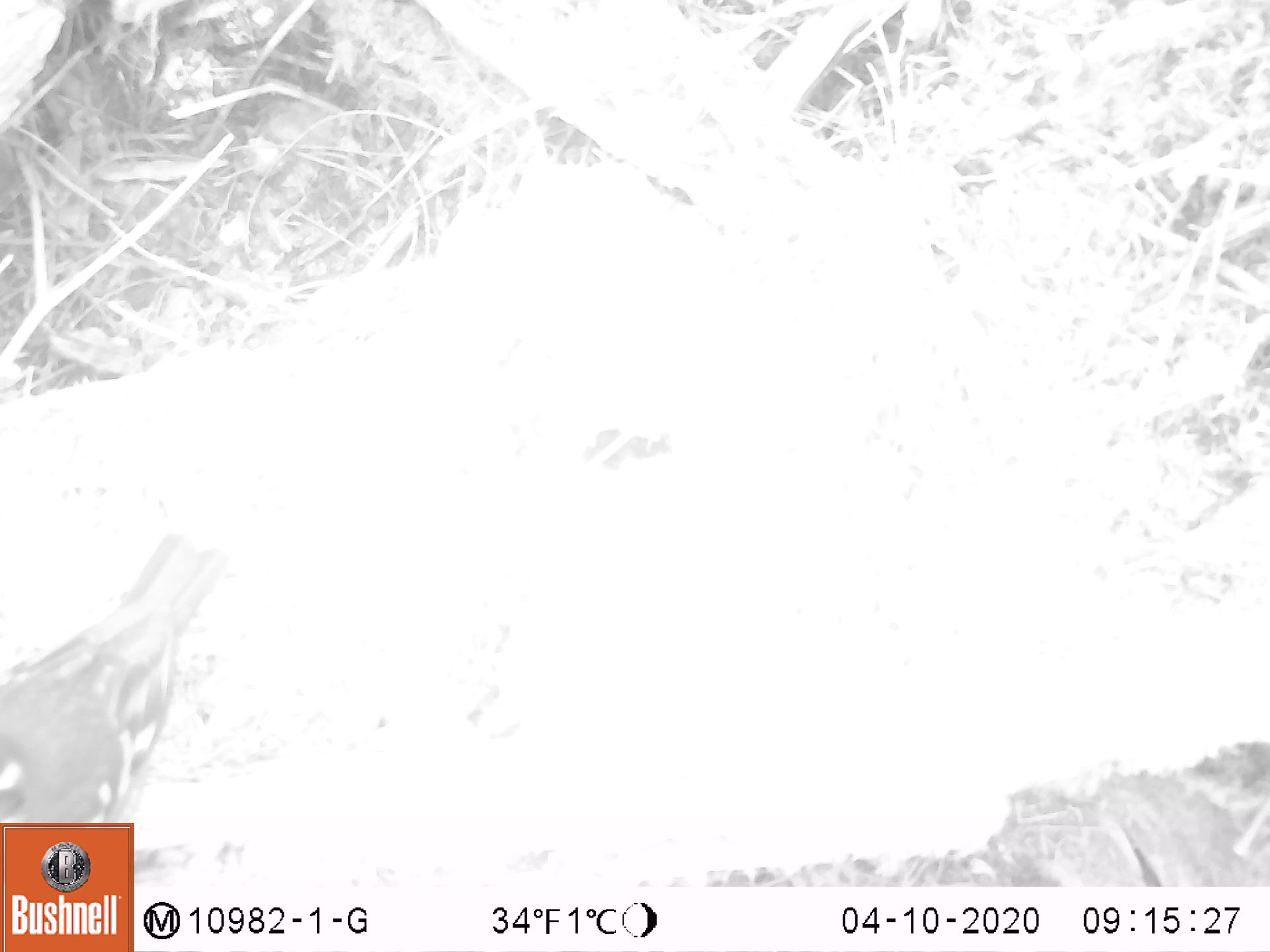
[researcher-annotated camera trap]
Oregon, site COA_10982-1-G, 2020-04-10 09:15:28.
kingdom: Animalia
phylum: Chordata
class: Aves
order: Passeriformes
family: Turdidae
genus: Ixoreus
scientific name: Ixoreus naevius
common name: varied thrush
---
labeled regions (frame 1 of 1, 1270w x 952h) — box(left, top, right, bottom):
varied thrush: box(0, 531, 225, 819)